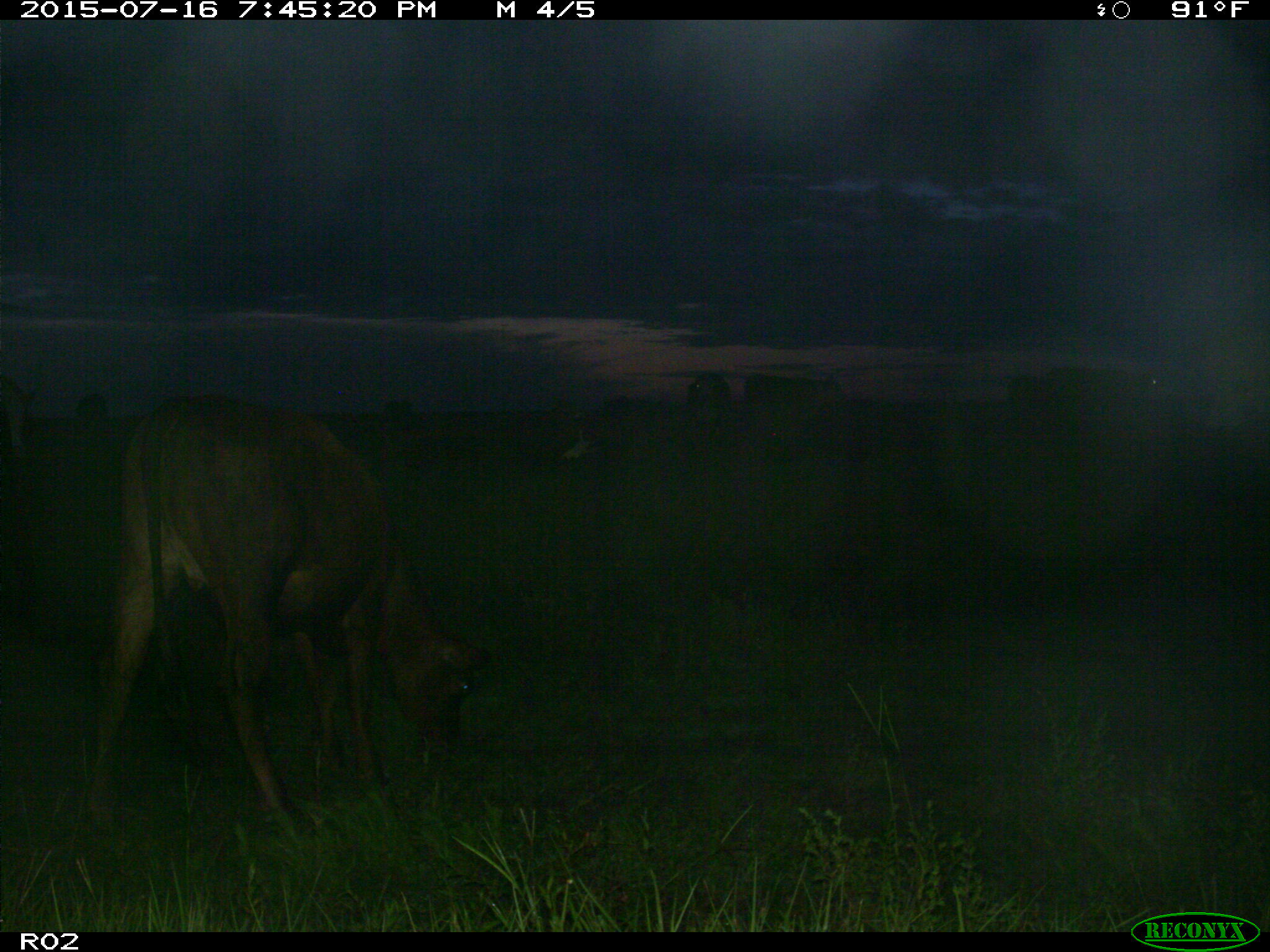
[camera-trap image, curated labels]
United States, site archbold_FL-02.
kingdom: Animalia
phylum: Chordata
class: Mammalia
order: Artiodactyla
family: Bovidae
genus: Bos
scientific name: Bos taurus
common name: domestic cow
Bos taurus (domestic cow).